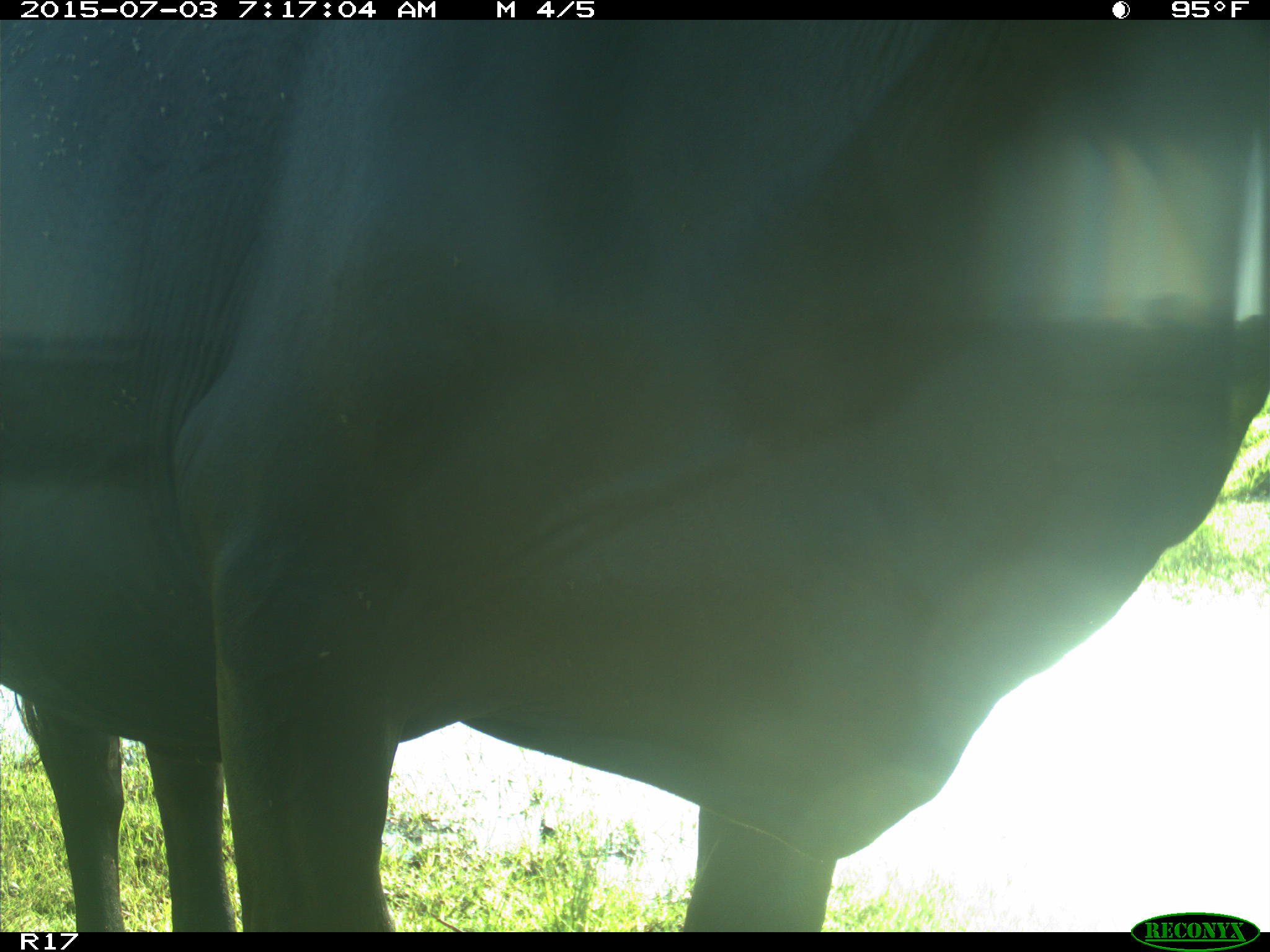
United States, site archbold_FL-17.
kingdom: Animalia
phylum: Chordata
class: Mammalia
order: Artiodactyla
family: Bovidae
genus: Bos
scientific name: Bos taurus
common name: domestic cow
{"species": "Bos taurus (domestic cow)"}